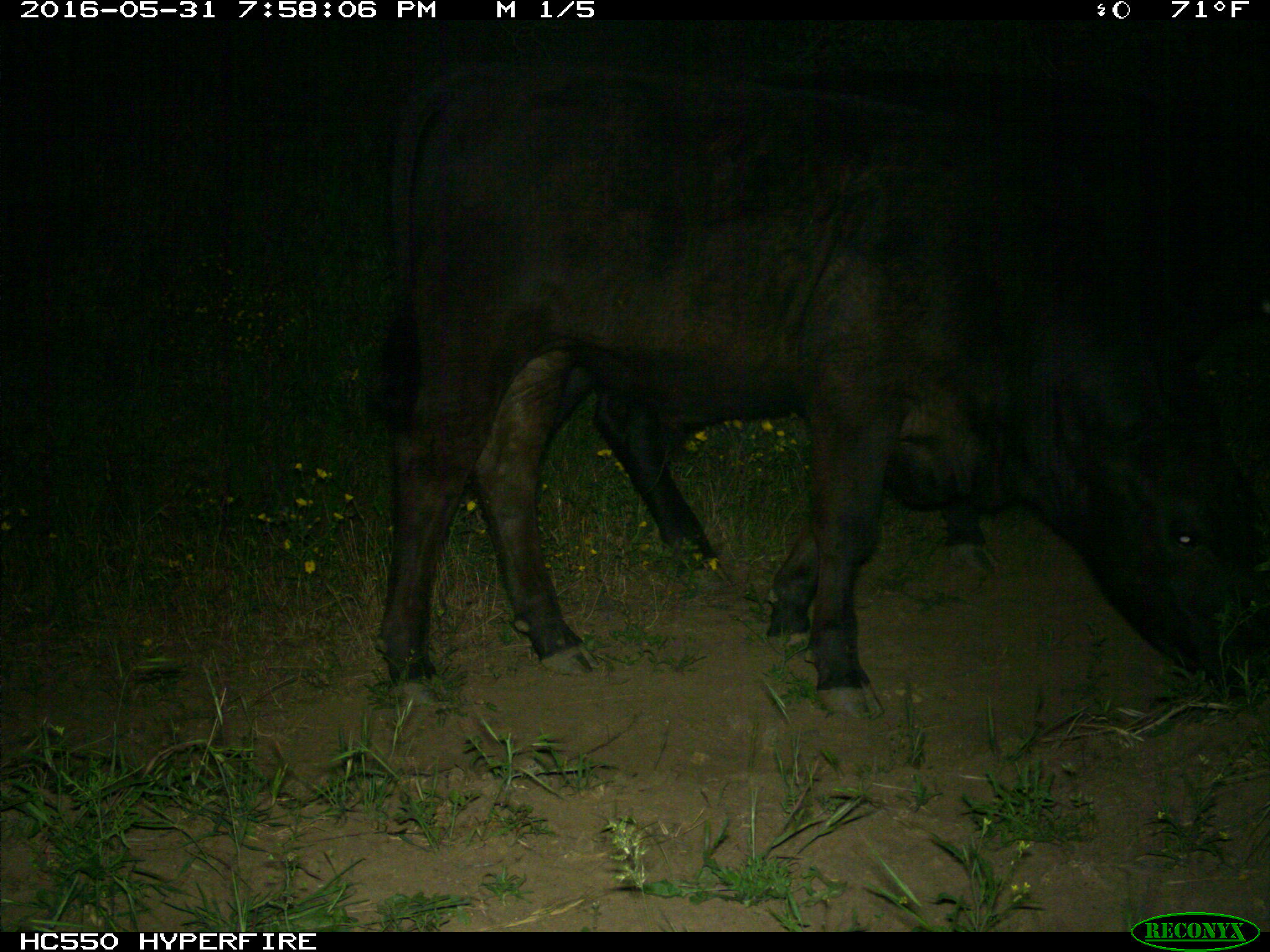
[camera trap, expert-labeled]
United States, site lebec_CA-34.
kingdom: Animalia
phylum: Chordata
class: Mammalia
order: Artiodactyla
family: Bovidae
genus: Bos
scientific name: Bos taurus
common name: domestic cow